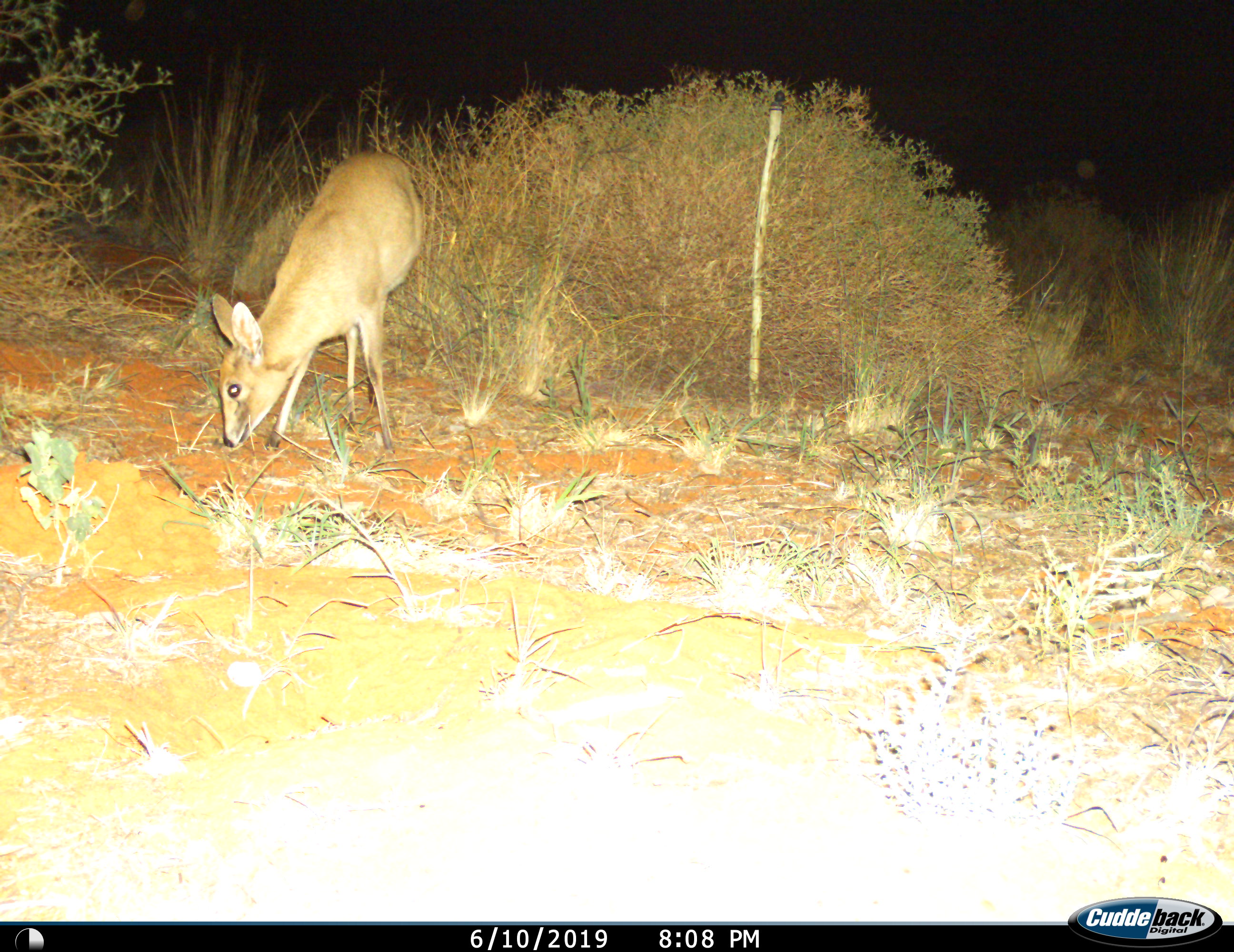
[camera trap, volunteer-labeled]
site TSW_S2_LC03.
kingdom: Animalia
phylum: Chordata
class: Mammalia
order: Artiodactyla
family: Bovidae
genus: Sylvicapra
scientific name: Sylvicapra grimmia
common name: common duiker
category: duikercommongrey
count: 1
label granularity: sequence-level